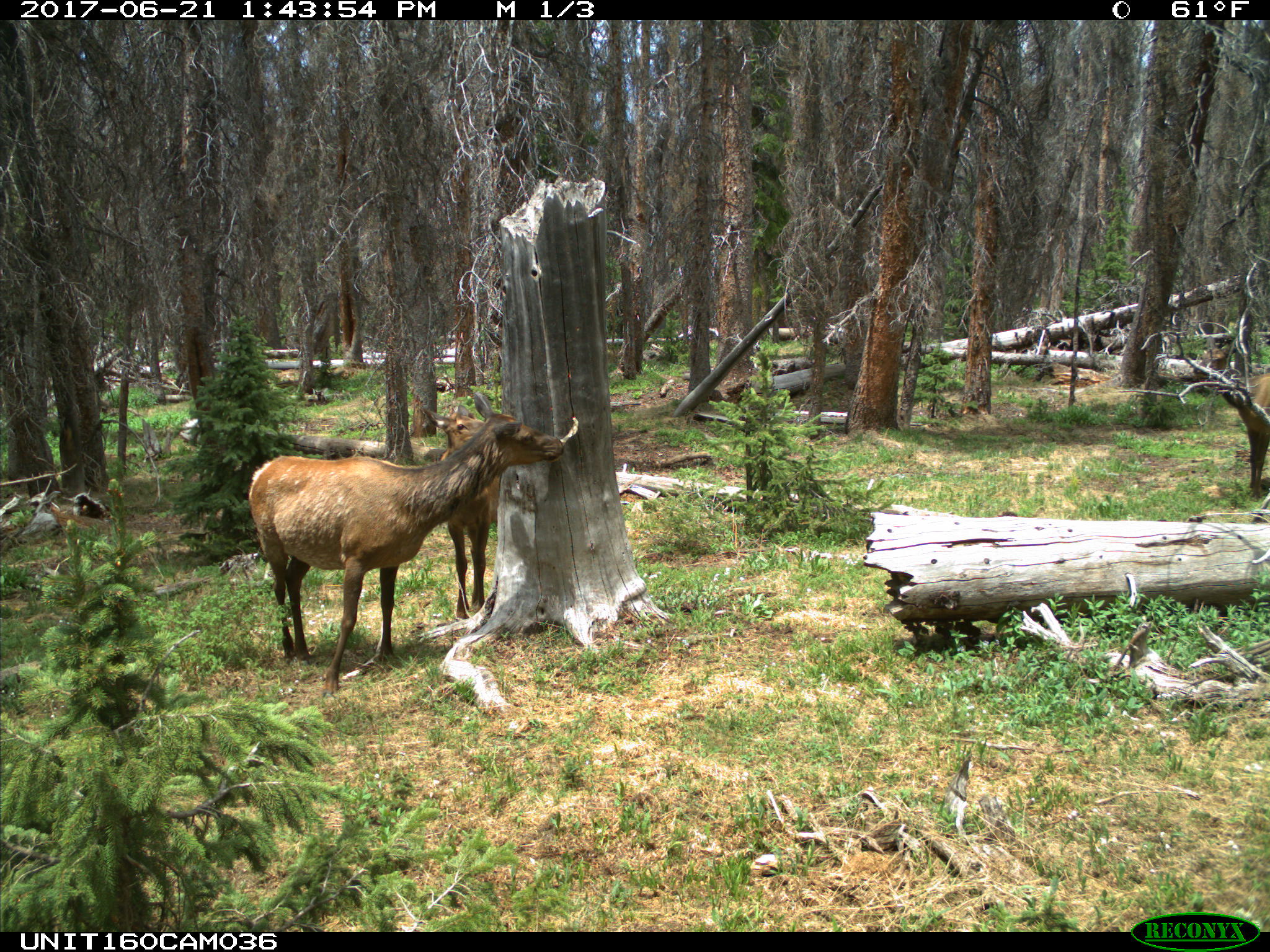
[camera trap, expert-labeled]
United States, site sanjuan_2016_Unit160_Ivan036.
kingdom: Animalia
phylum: Chordata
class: Mammalia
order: Artiodactyla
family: Cervidae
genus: Cervus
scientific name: Cervus elaphus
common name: red deer